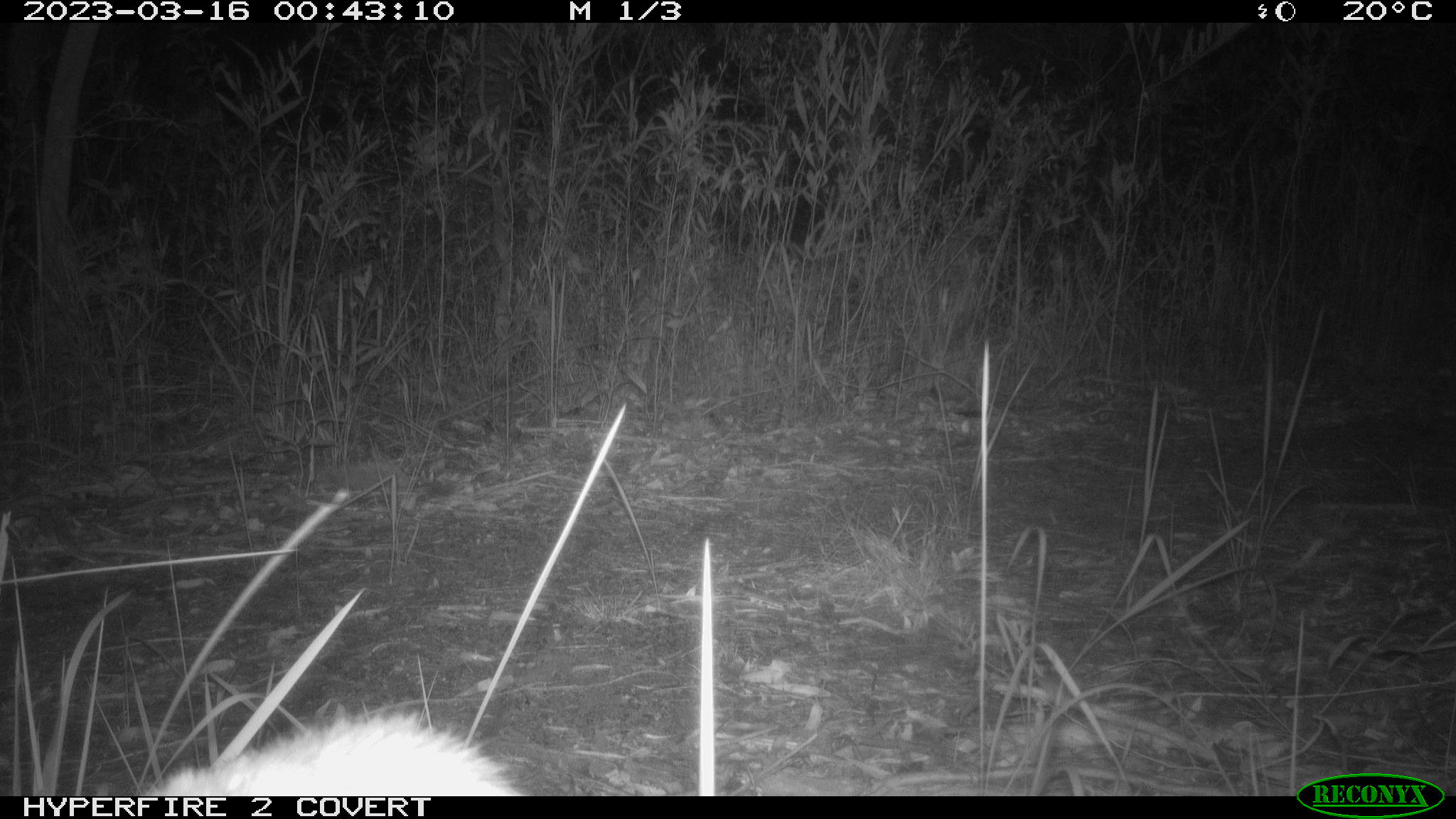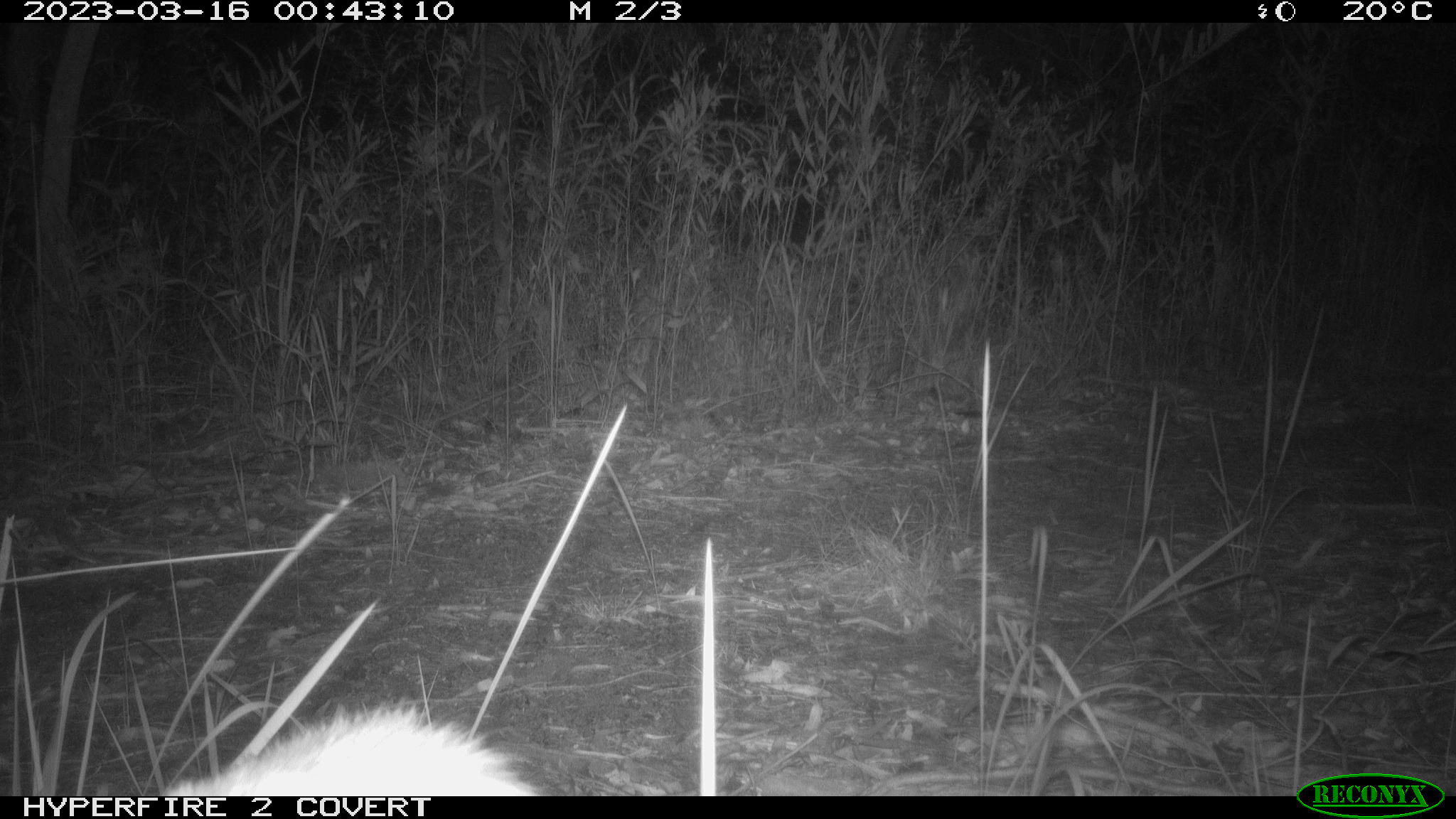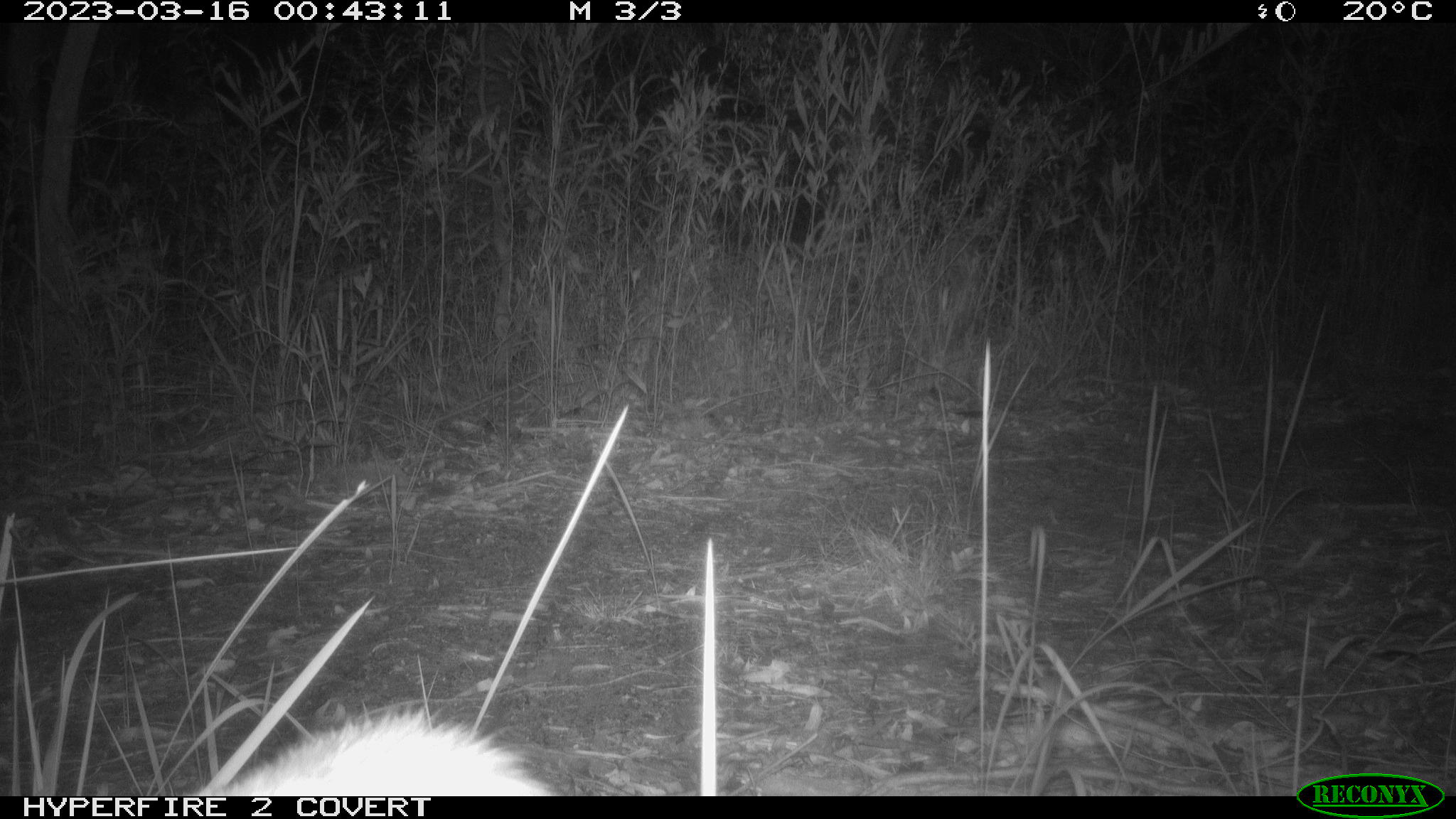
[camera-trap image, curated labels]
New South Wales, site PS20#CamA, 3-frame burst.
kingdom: Animalia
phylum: Chordata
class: Mammalia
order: Carnivora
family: Canidae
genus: Canis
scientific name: Canis familiaris dingo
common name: dingo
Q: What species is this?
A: Dingo (Canis familiaris dingo).